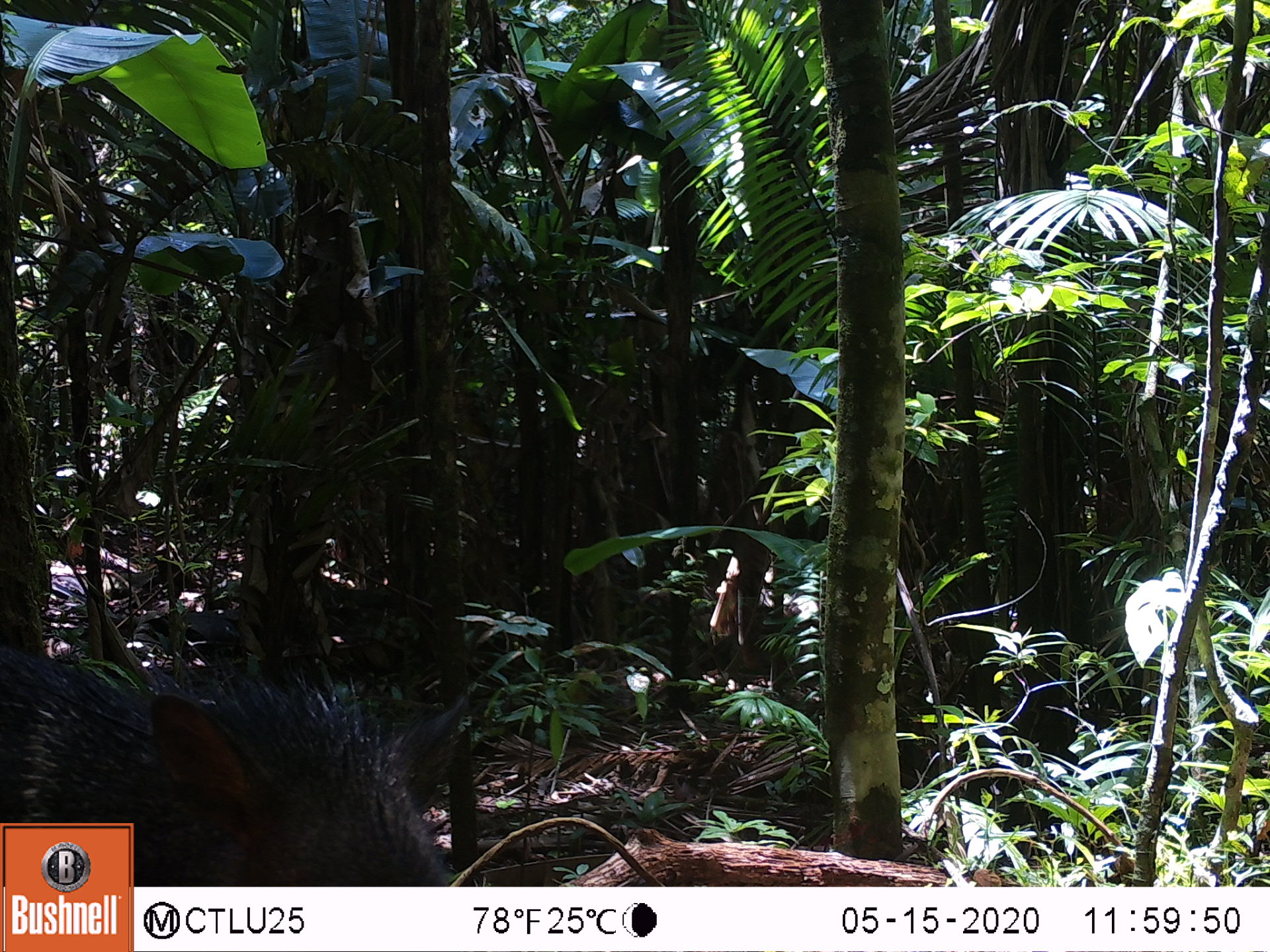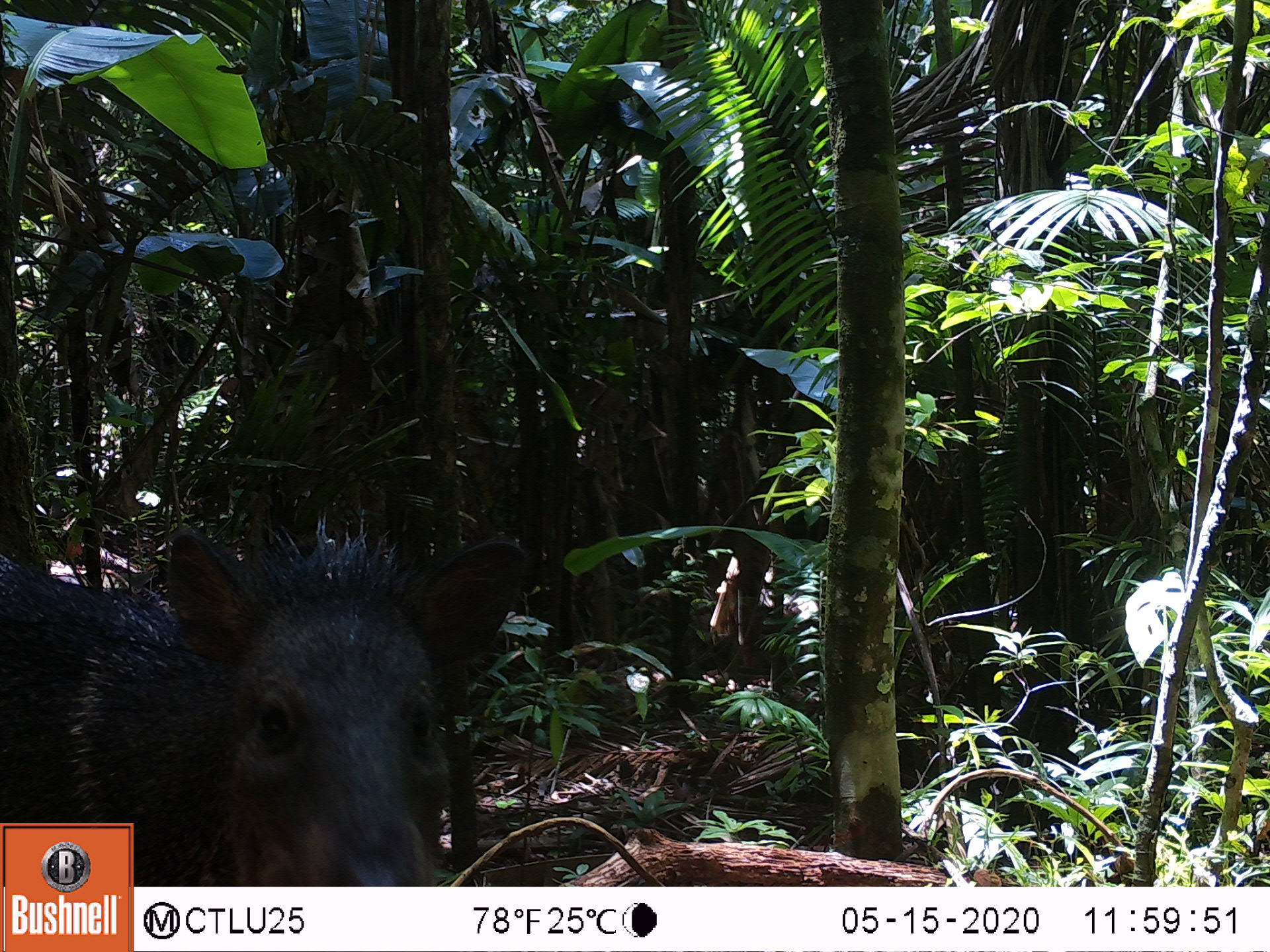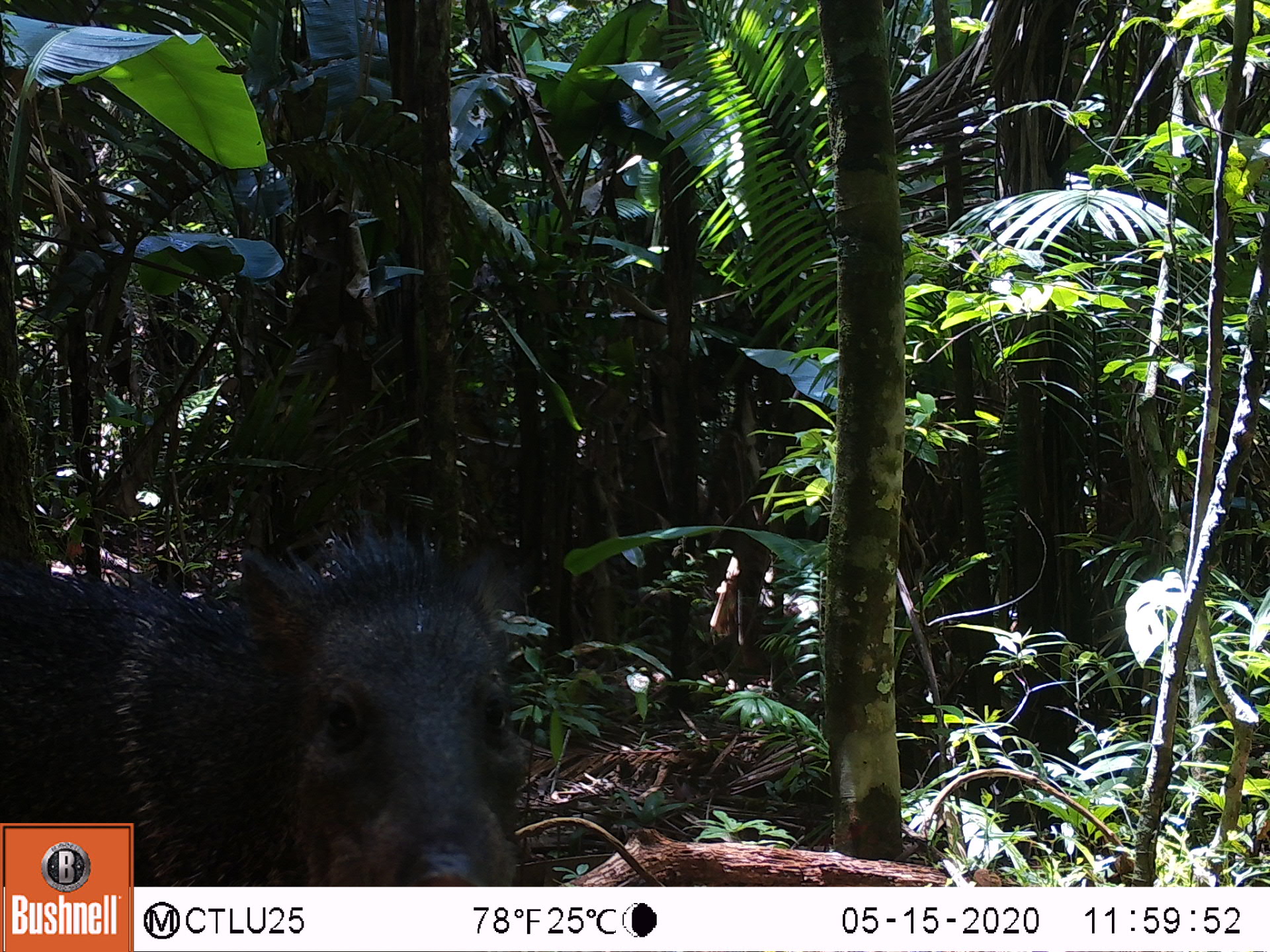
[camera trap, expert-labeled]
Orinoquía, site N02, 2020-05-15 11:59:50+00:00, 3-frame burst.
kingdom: Animalia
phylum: Chordata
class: Mammalia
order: Artiodactyla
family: Tayassuidae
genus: Pecari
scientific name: Pecari tajacu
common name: collared peccary